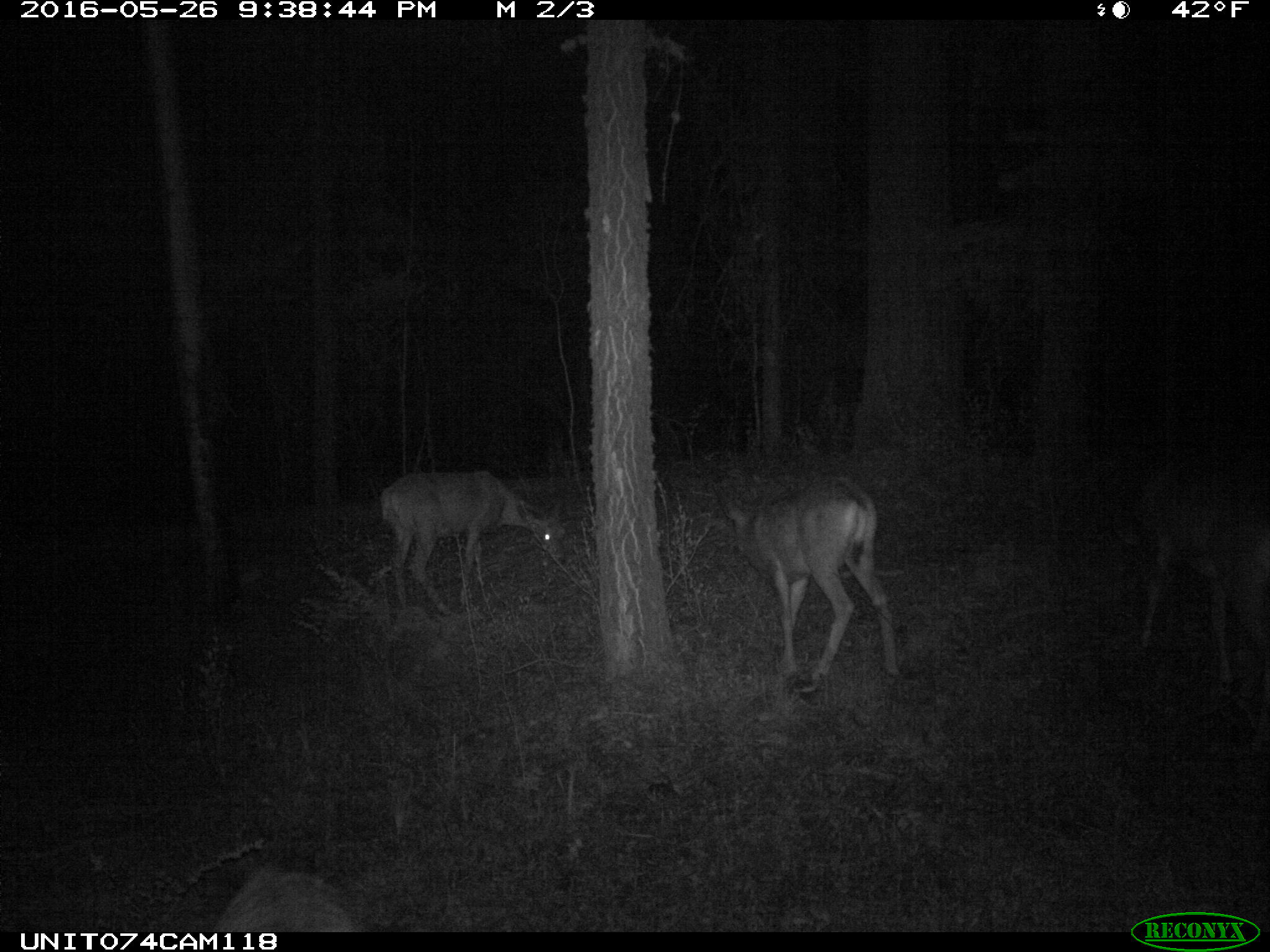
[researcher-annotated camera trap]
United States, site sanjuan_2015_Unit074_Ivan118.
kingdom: Animalia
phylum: Chordata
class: Mammalia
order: Artiodactyla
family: Cervidae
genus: Odocoileus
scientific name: Odocoileus hemionus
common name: mule deer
Odocoileus hemionus (mule deer).